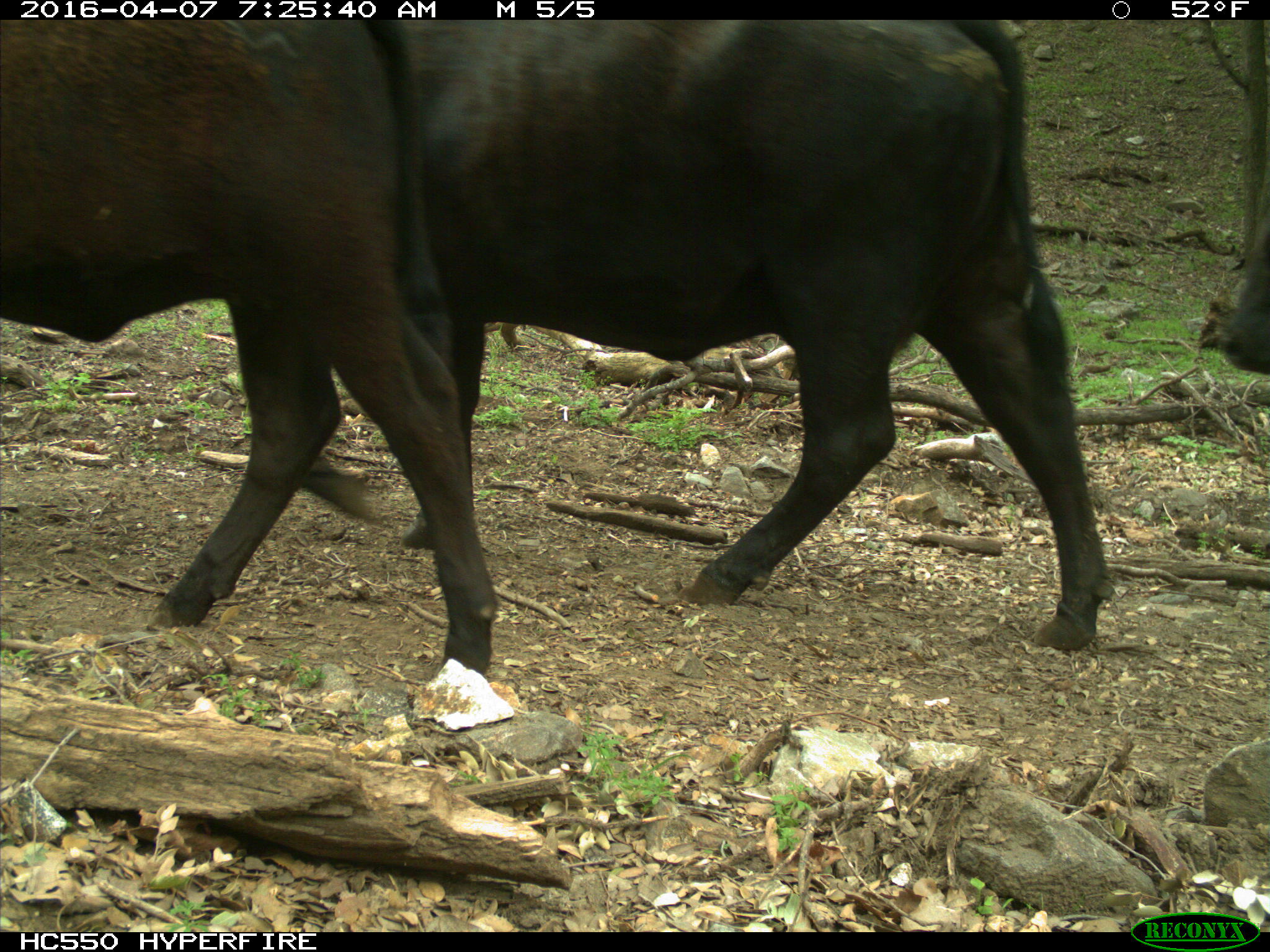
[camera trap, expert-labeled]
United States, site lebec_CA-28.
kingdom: Animalia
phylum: Chordata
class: Mammalia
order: Artiodactyla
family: Bovidae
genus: Bos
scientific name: Bos taurus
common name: domestic cow